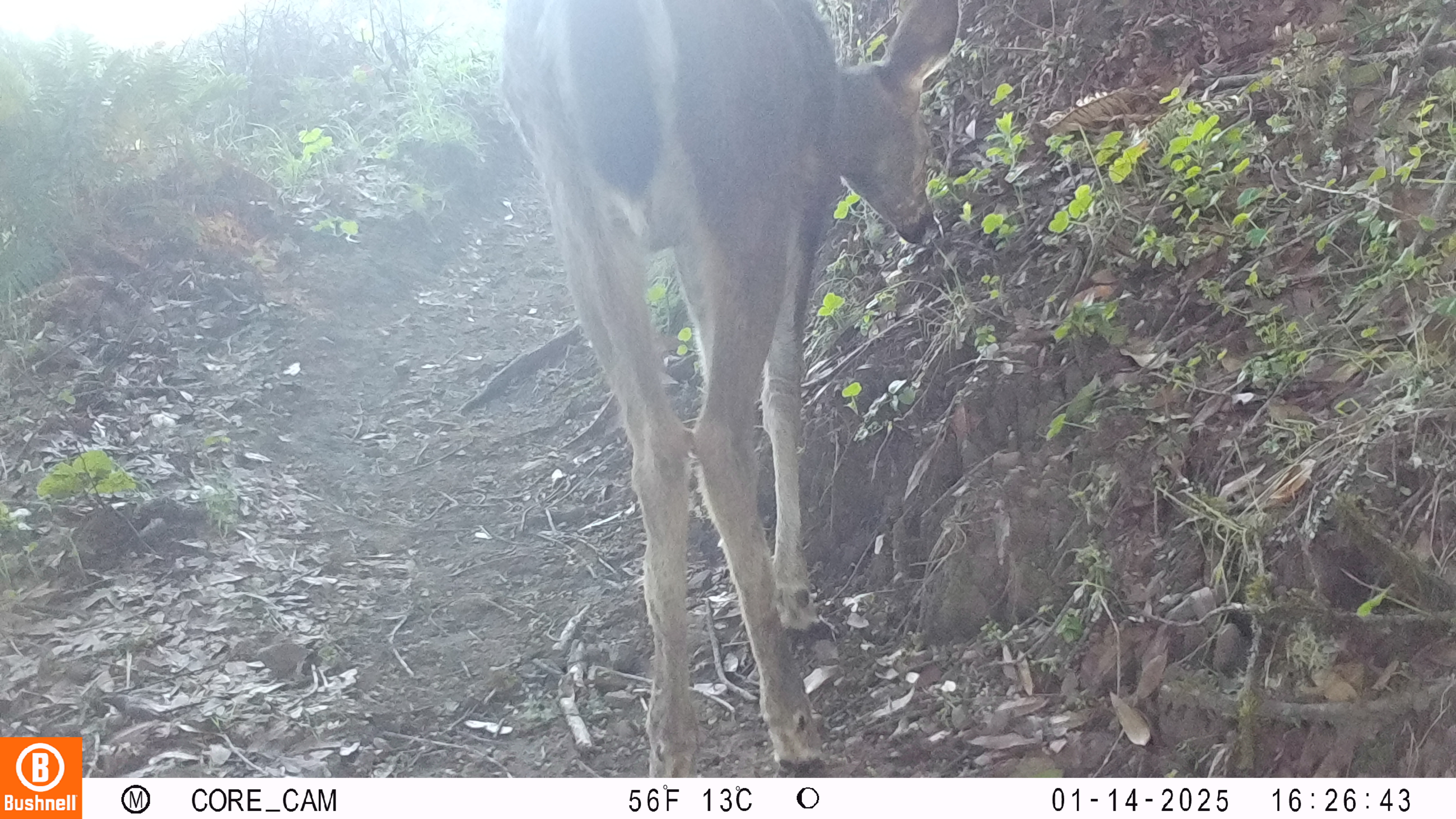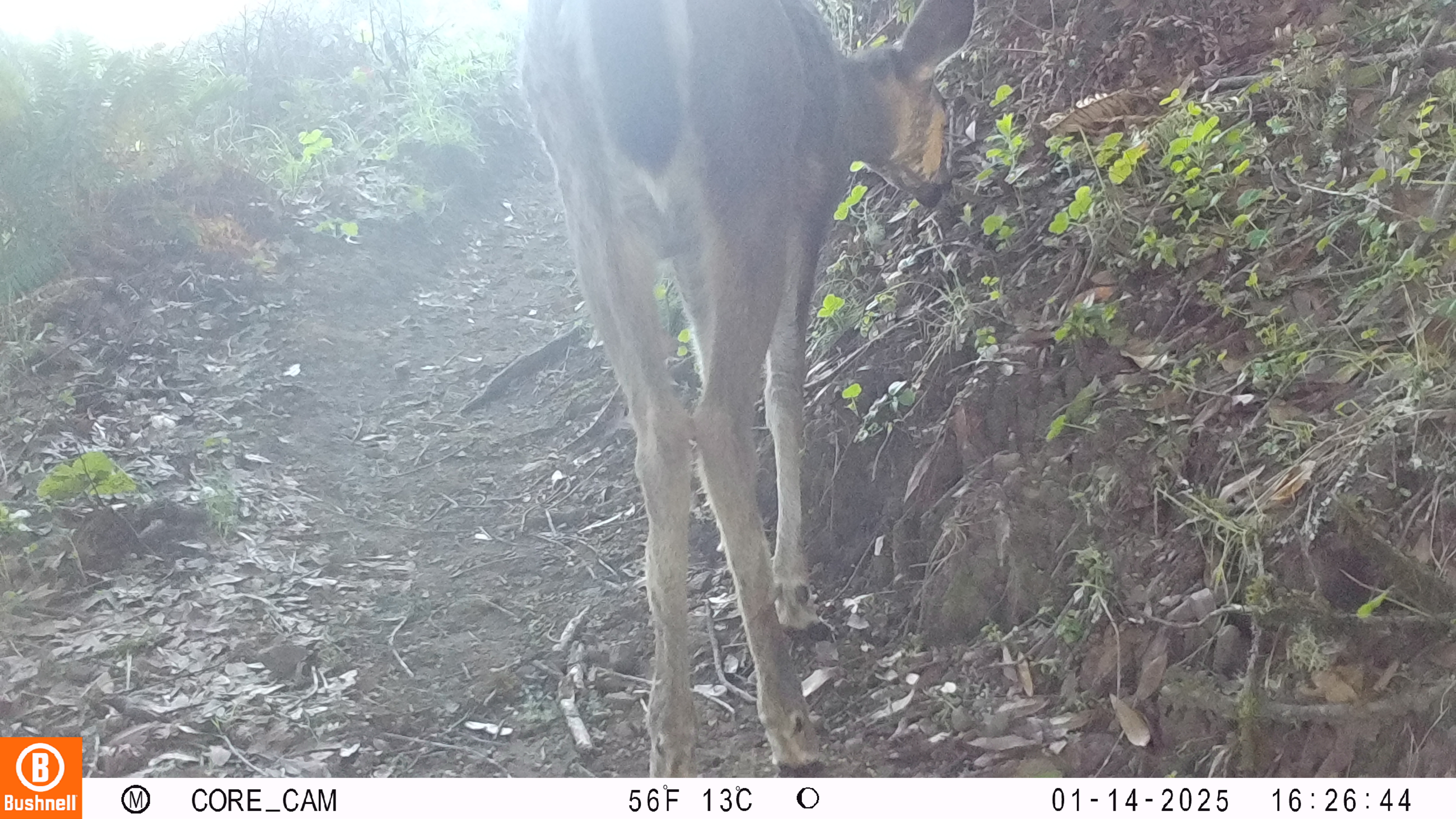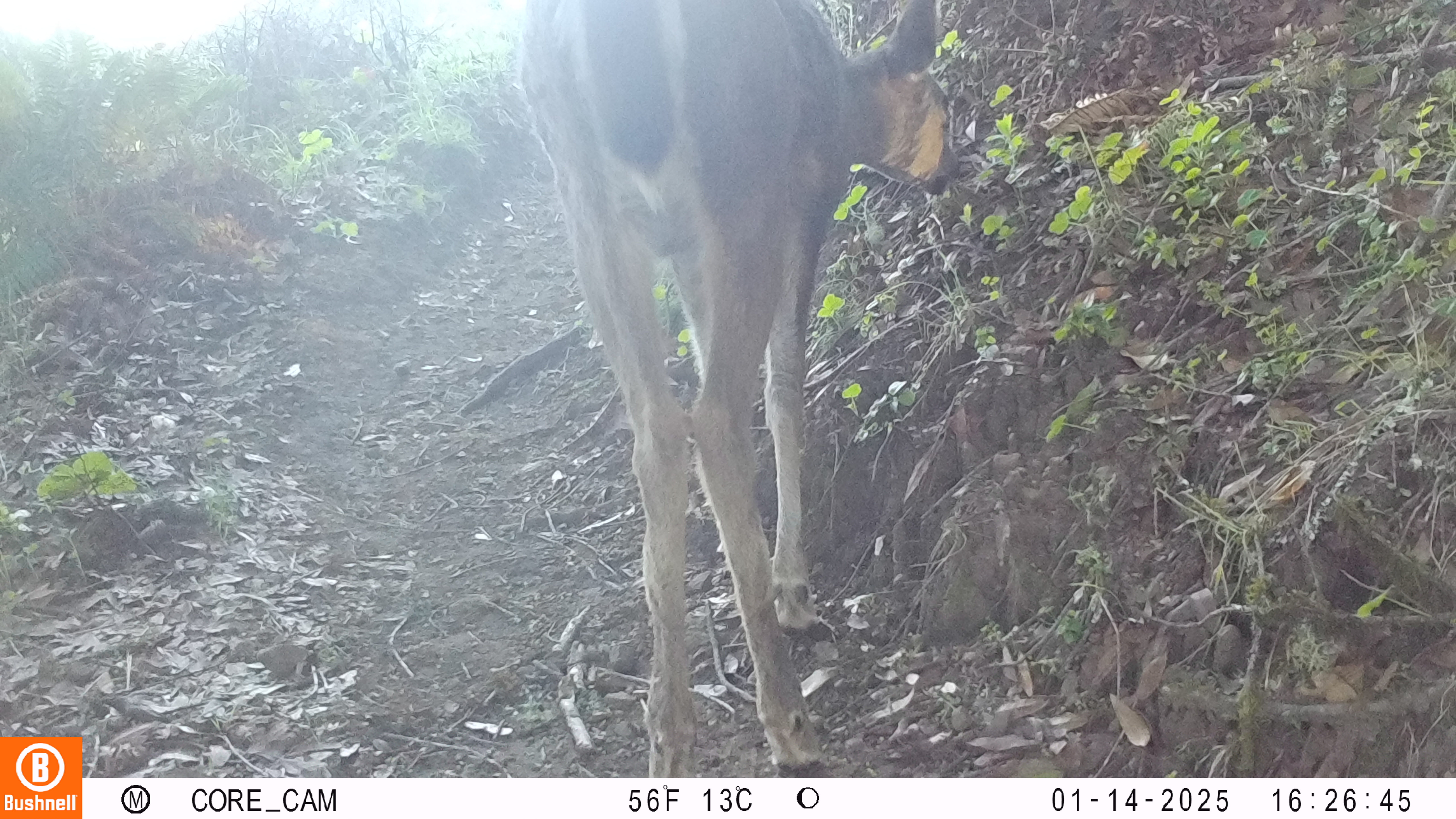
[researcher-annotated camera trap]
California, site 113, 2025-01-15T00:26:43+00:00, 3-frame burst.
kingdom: Animalia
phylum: Chordata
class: Mammalia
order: Artiodactyla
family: Cervidae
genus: Odocoileus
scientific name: Odocoileus hemionus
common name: mule deer